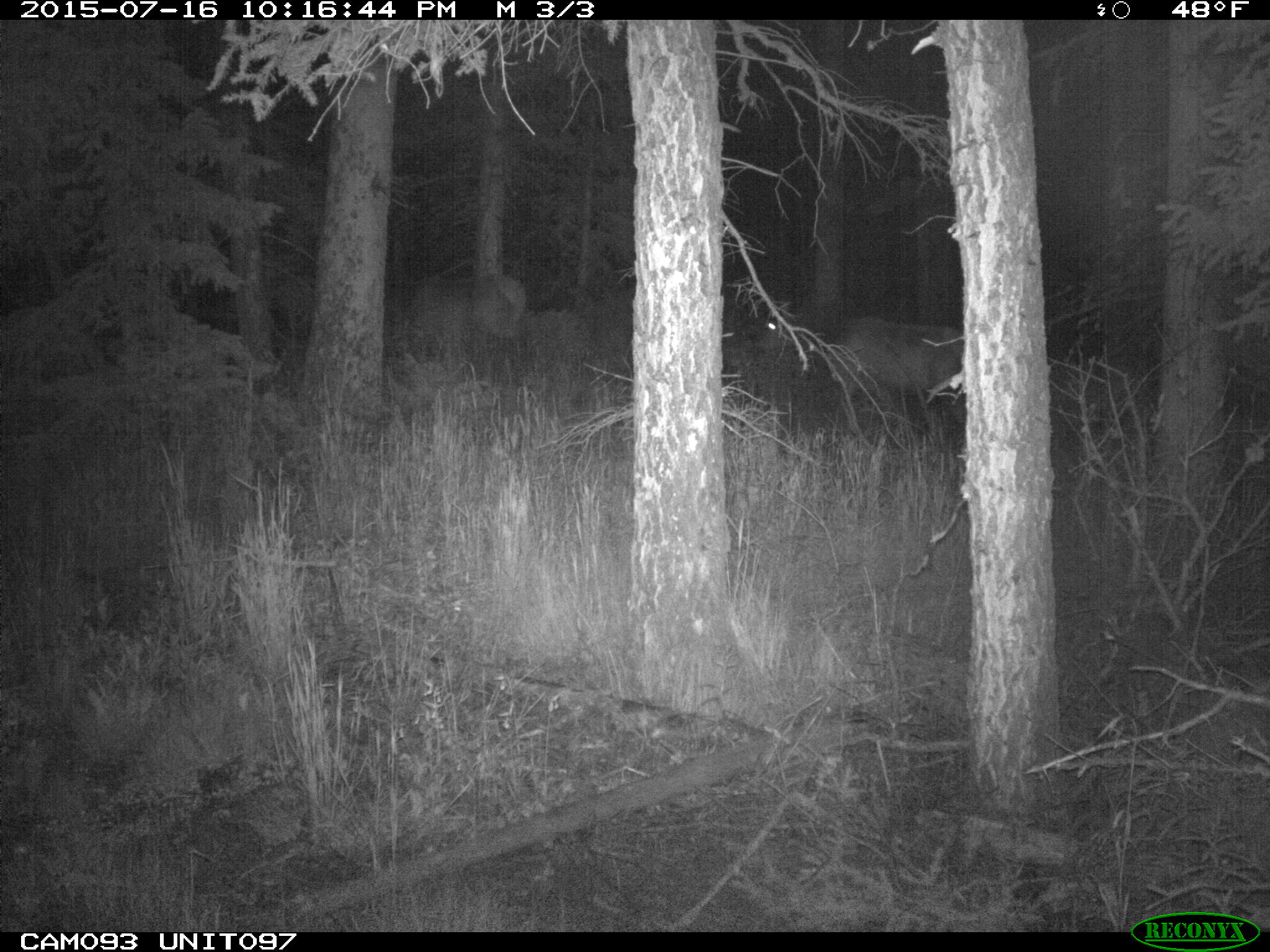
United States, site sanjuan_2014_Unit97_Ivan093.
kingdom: Animalia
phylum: Chordata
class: Mammalia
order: Artiodactyla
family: Cervidae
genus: Cervus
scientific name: Cervus elaphus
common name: red deer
Cervus elaphus (red deer).